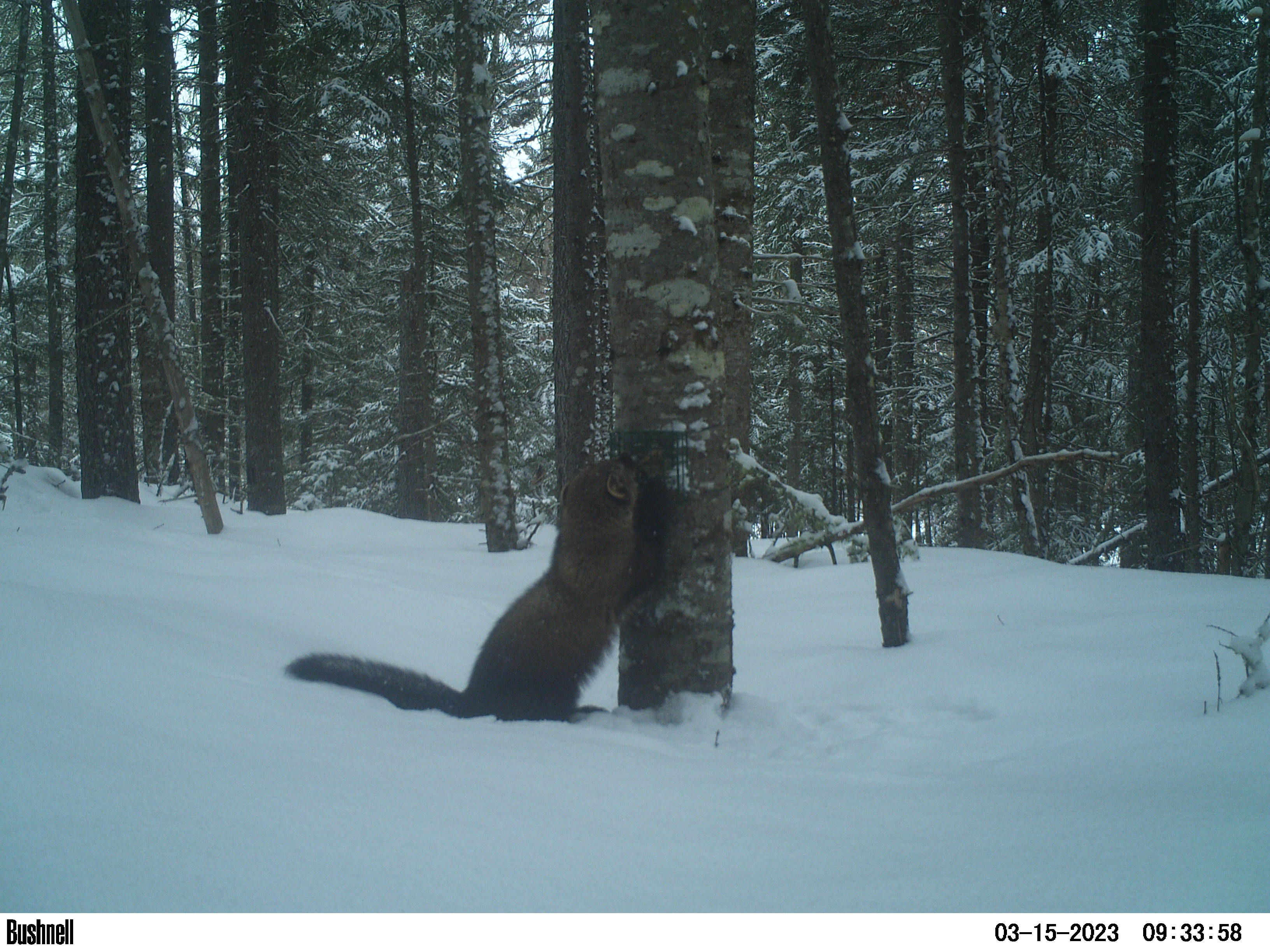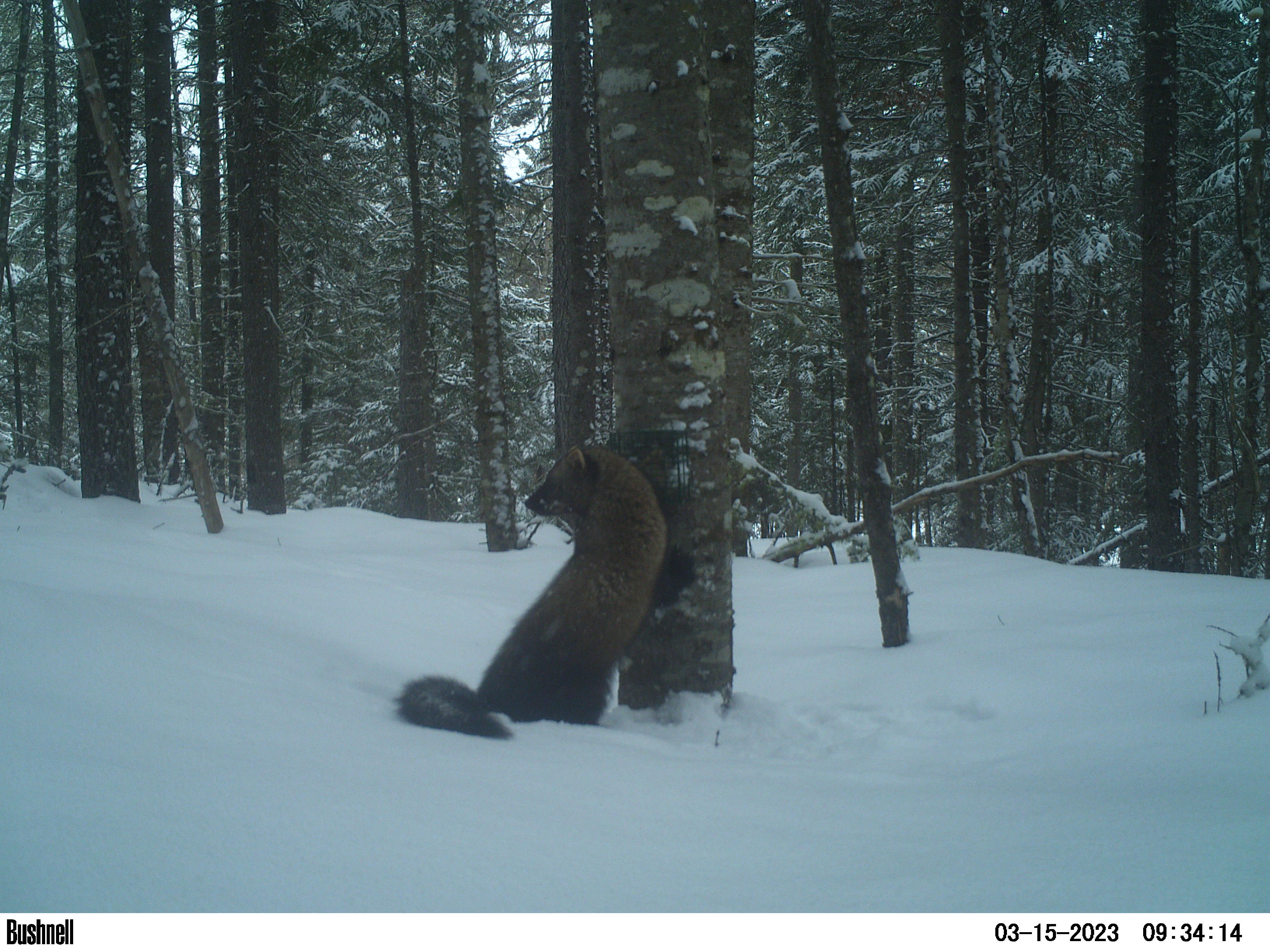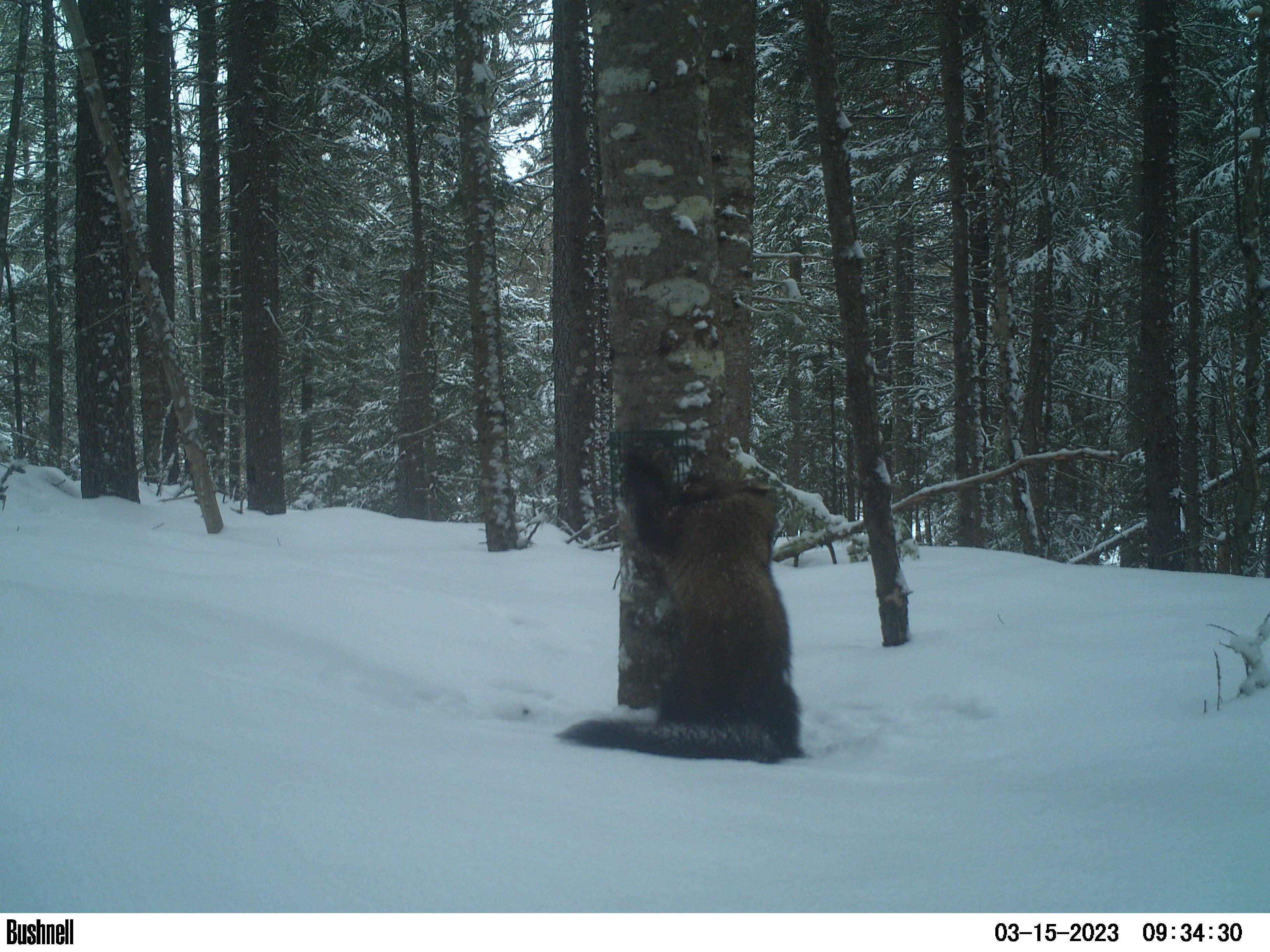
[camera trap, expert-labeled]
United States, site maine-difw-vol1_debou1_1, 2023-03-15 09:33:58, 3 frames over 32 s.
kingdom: Animalia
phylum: Chordata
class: Mammalia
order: Carnivora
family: Mustelidae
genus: Pekania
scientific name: Pekania pennanti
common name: fisher